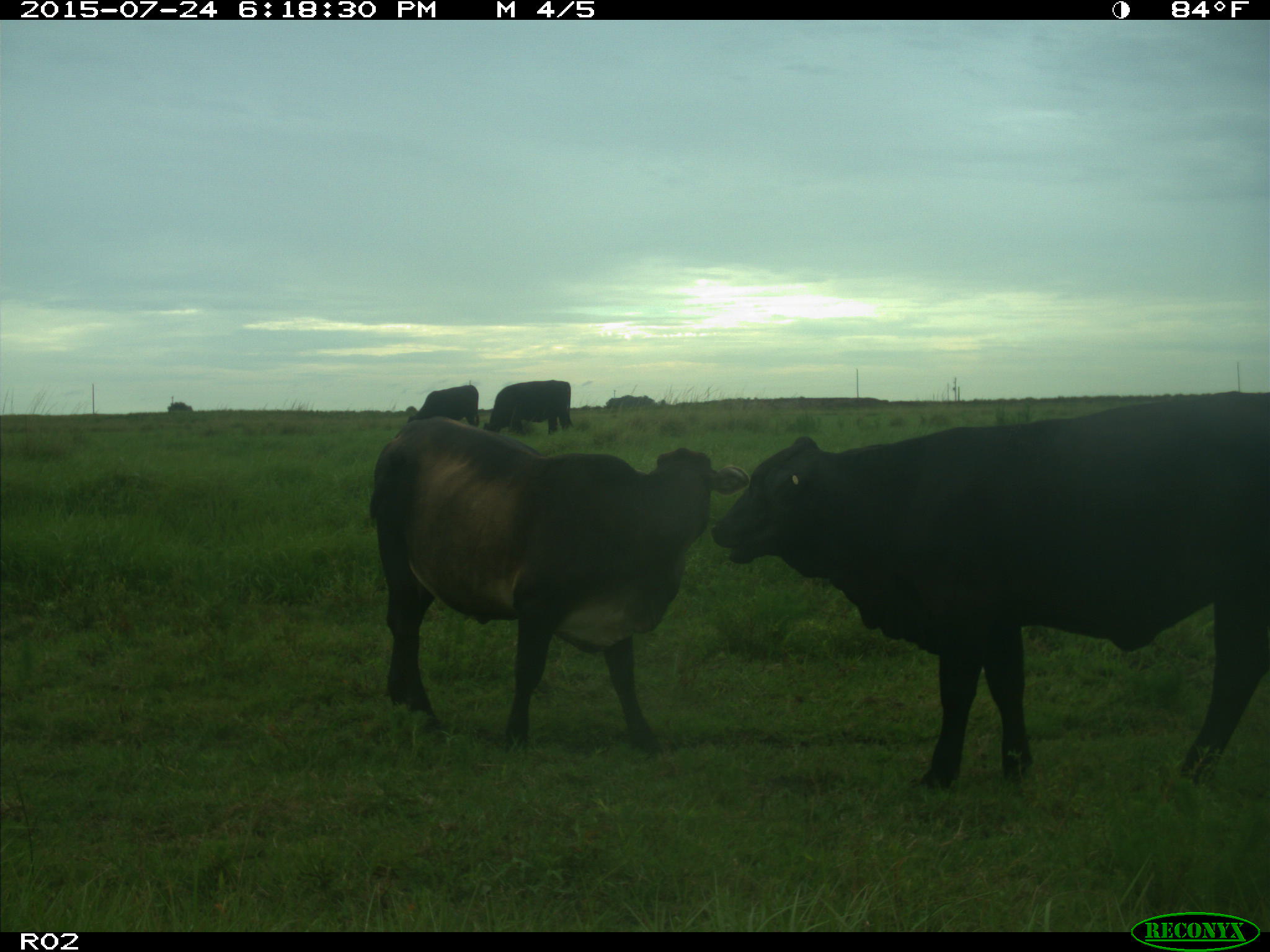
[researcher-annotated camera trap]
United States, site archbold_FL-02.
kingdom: Animalia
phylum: Chordata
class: Mammalia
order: Artiodactyla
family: Bovidae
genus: Bos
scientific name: Bos taurus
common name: domestic cow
Bos taurus (domestic cow).